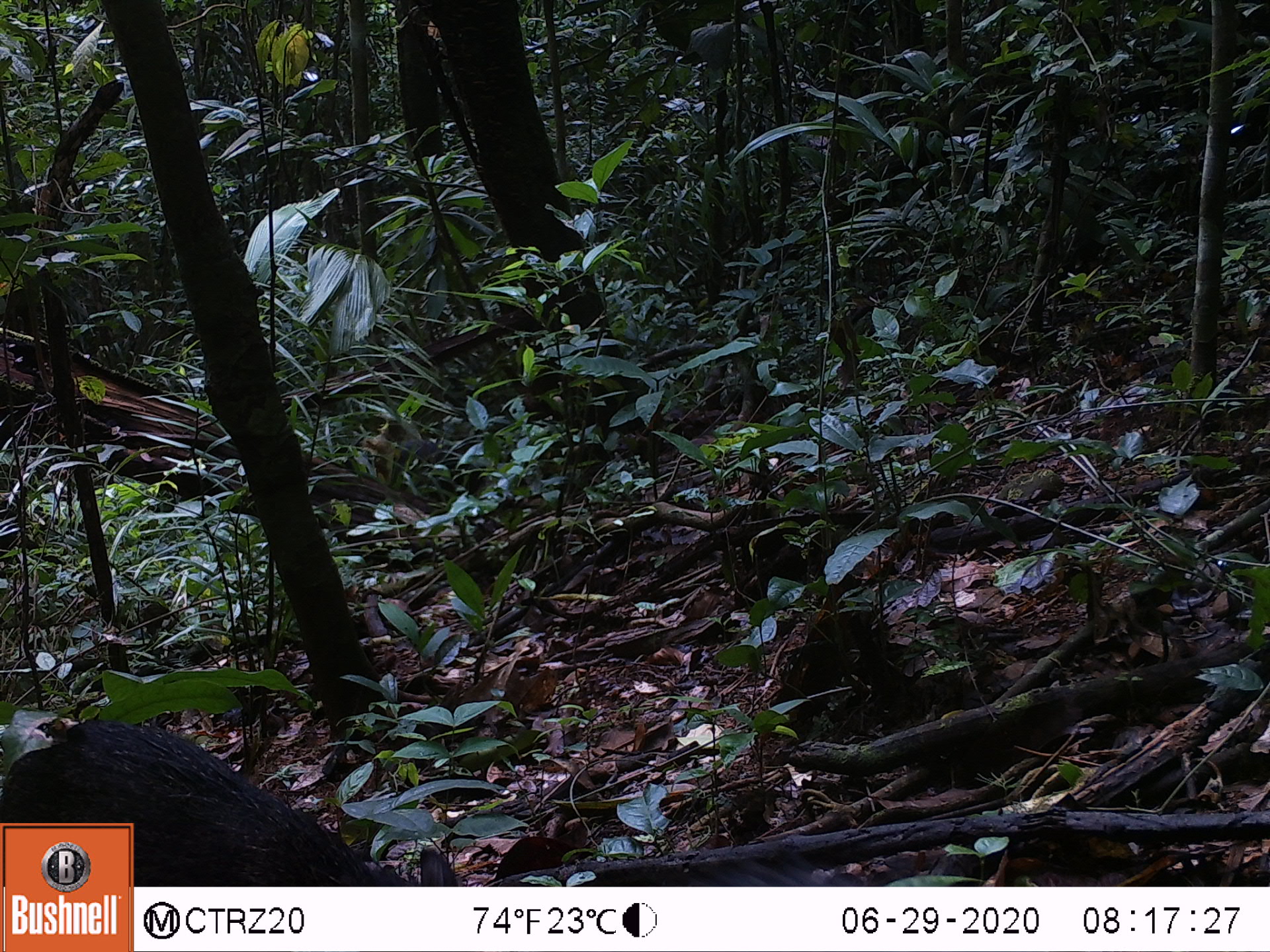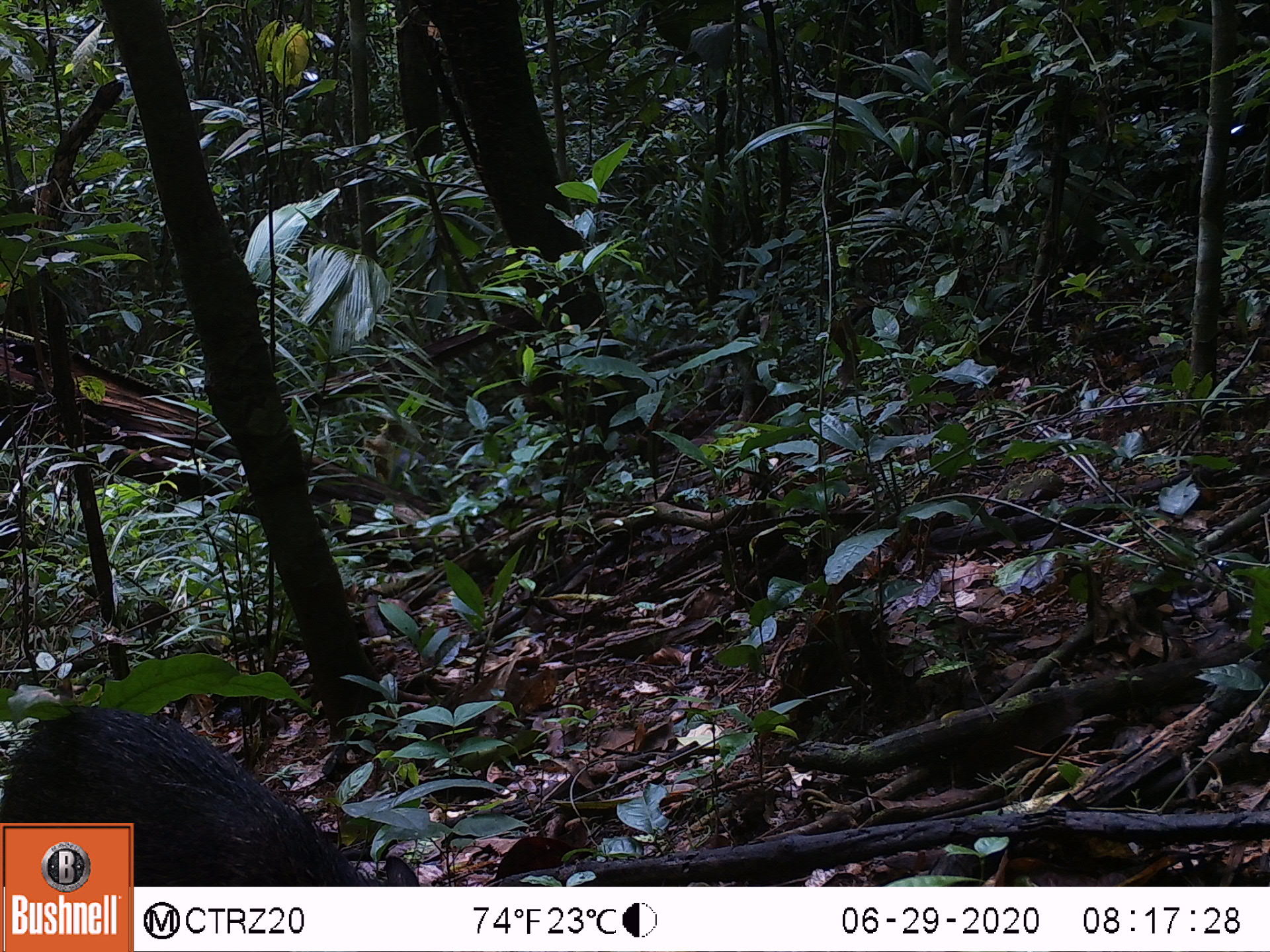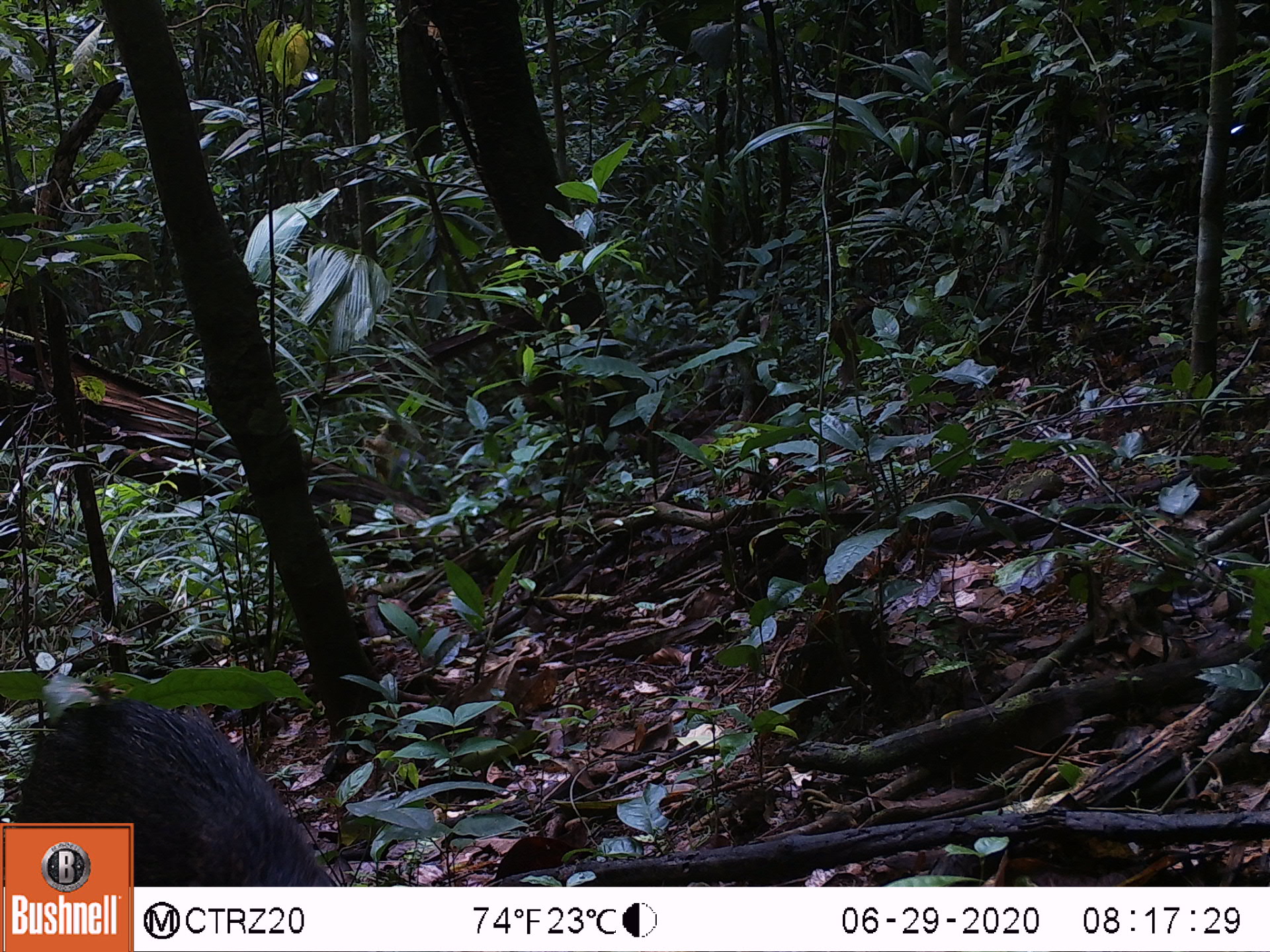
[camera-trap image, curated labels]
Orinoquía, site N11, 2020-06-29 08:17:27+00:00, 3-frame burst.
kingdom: Animalia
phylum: Chordata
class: Mammalia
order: Artiodactyla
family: Tayassuidae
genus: Pecari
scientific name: Pecari tajacu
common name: collared peccary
Collared peccary (Pecari tajacu).